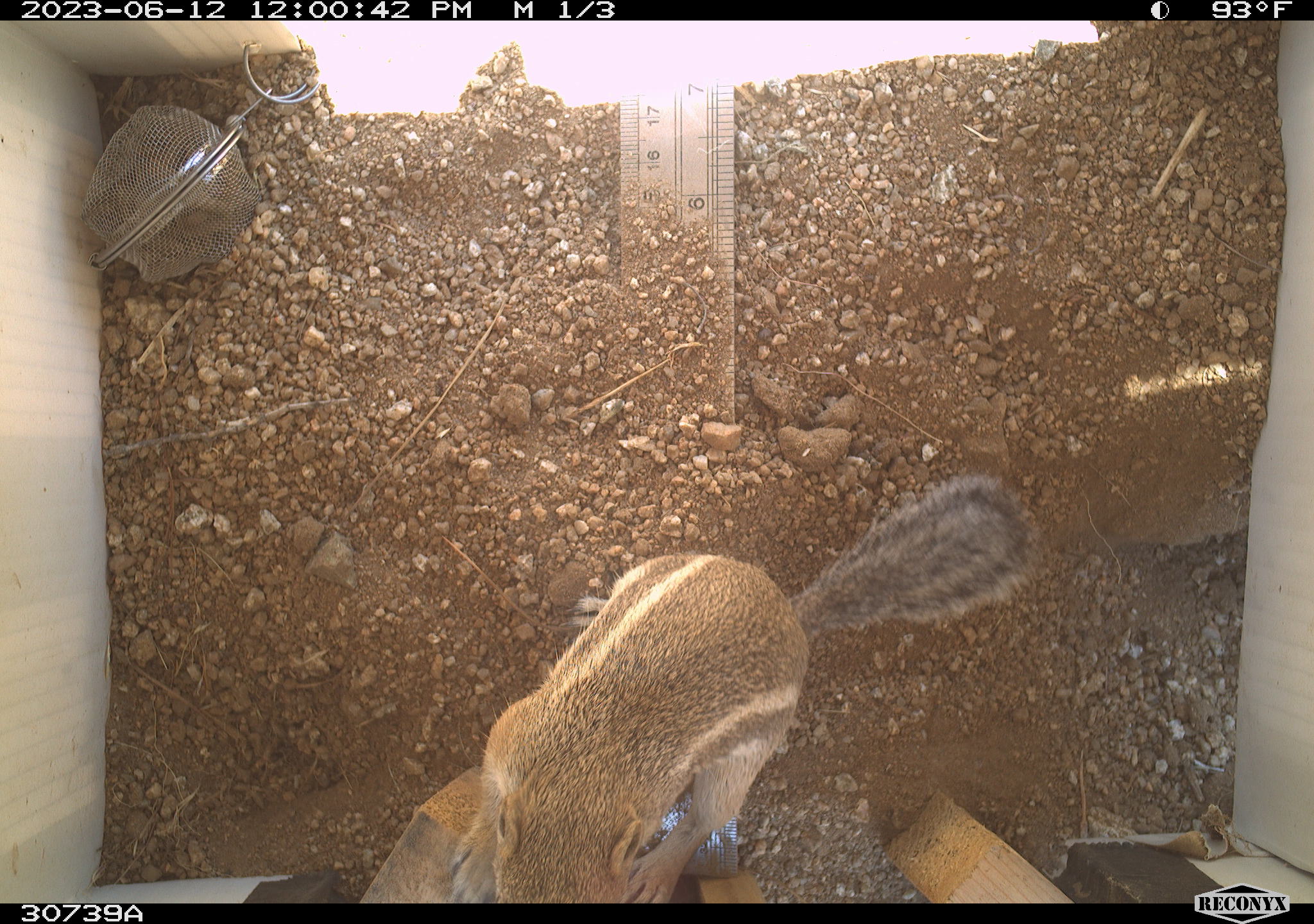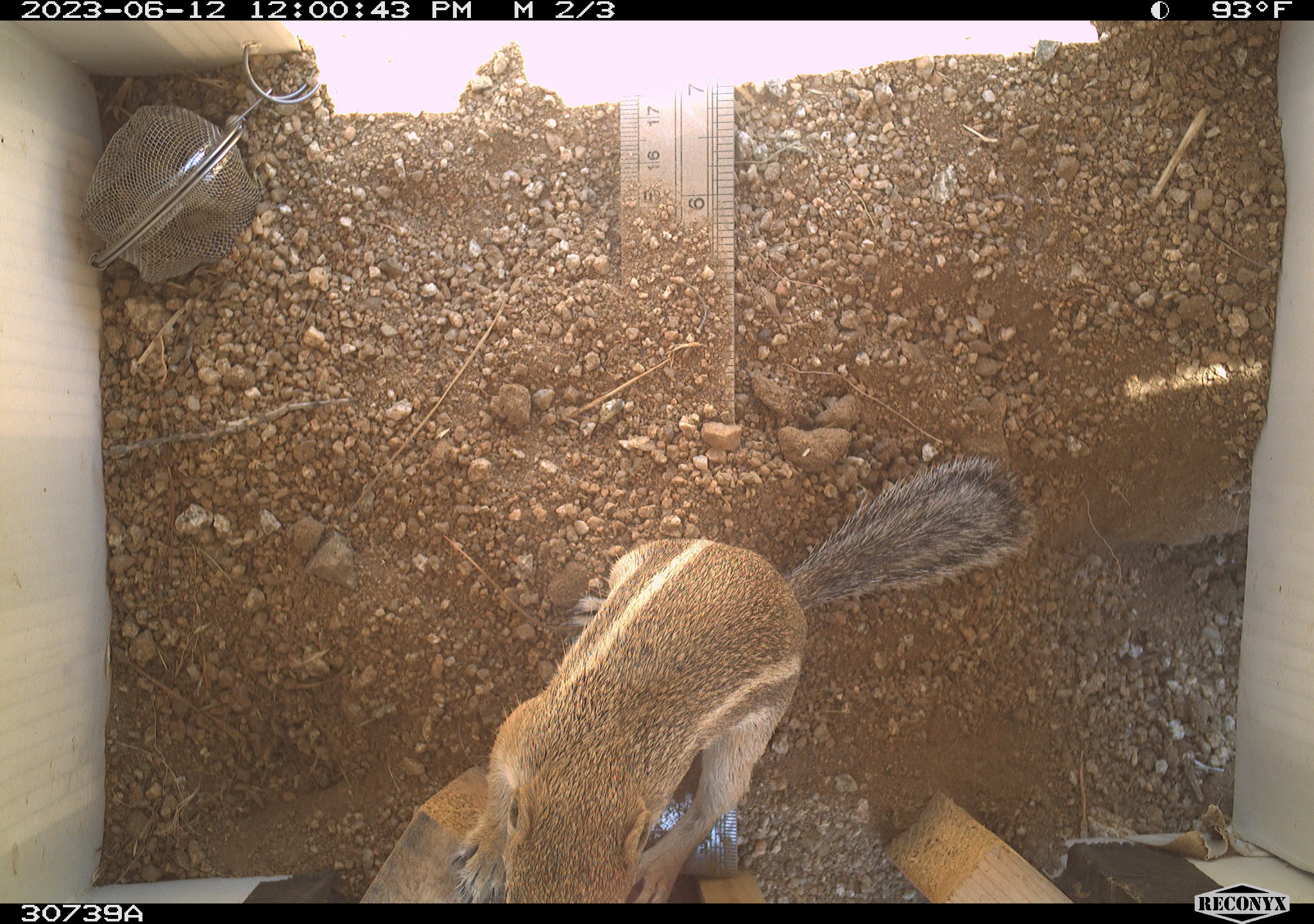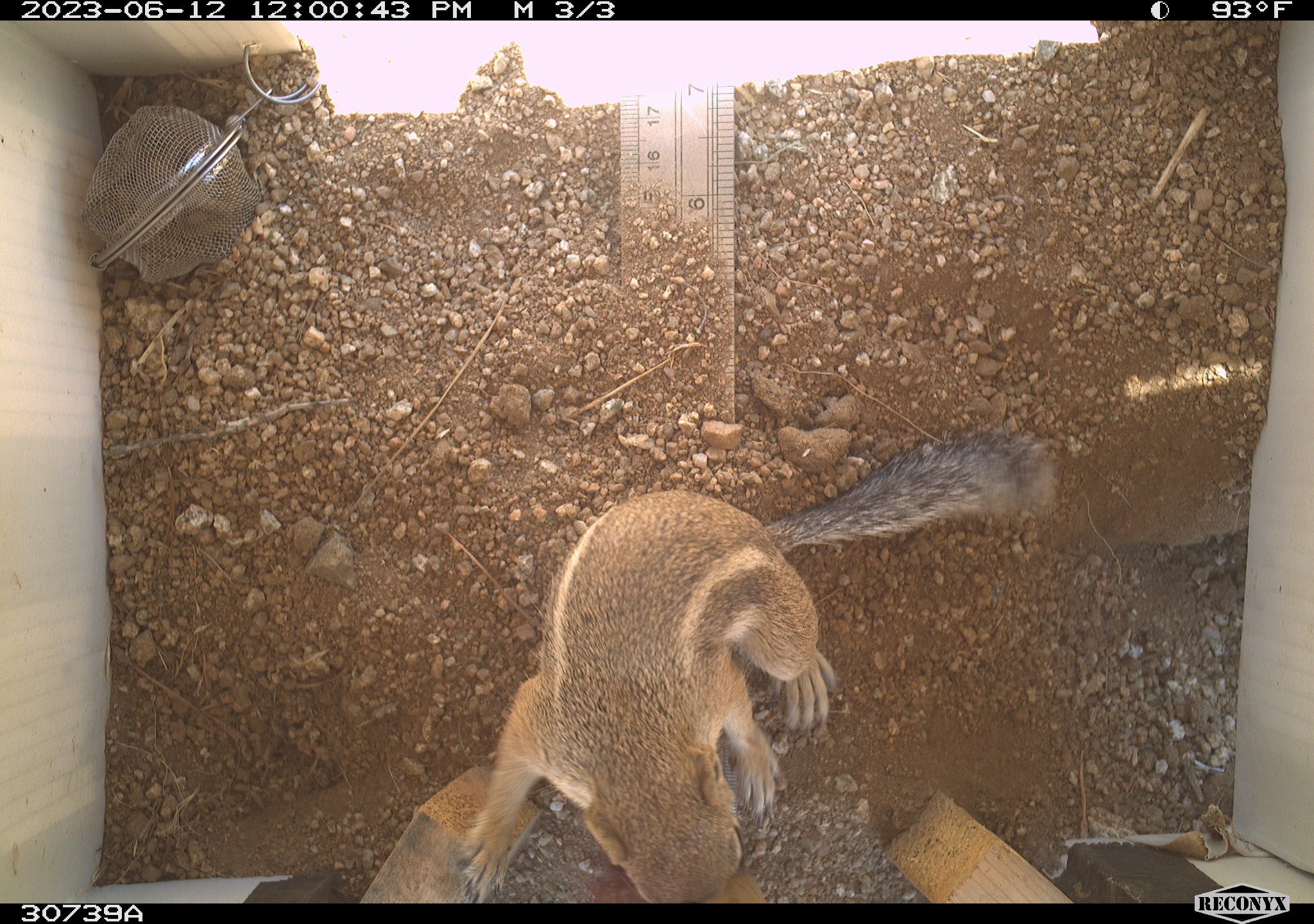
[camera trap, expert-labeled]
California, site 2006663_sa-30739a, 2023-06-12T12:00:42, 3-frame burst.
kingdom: Animalia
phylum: Chordata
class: Mammalia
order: Rodentia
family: Sciuridae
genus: Ammospermophilus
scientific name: Ammospermophilus leucurus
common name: white-tailed antelope squirrel